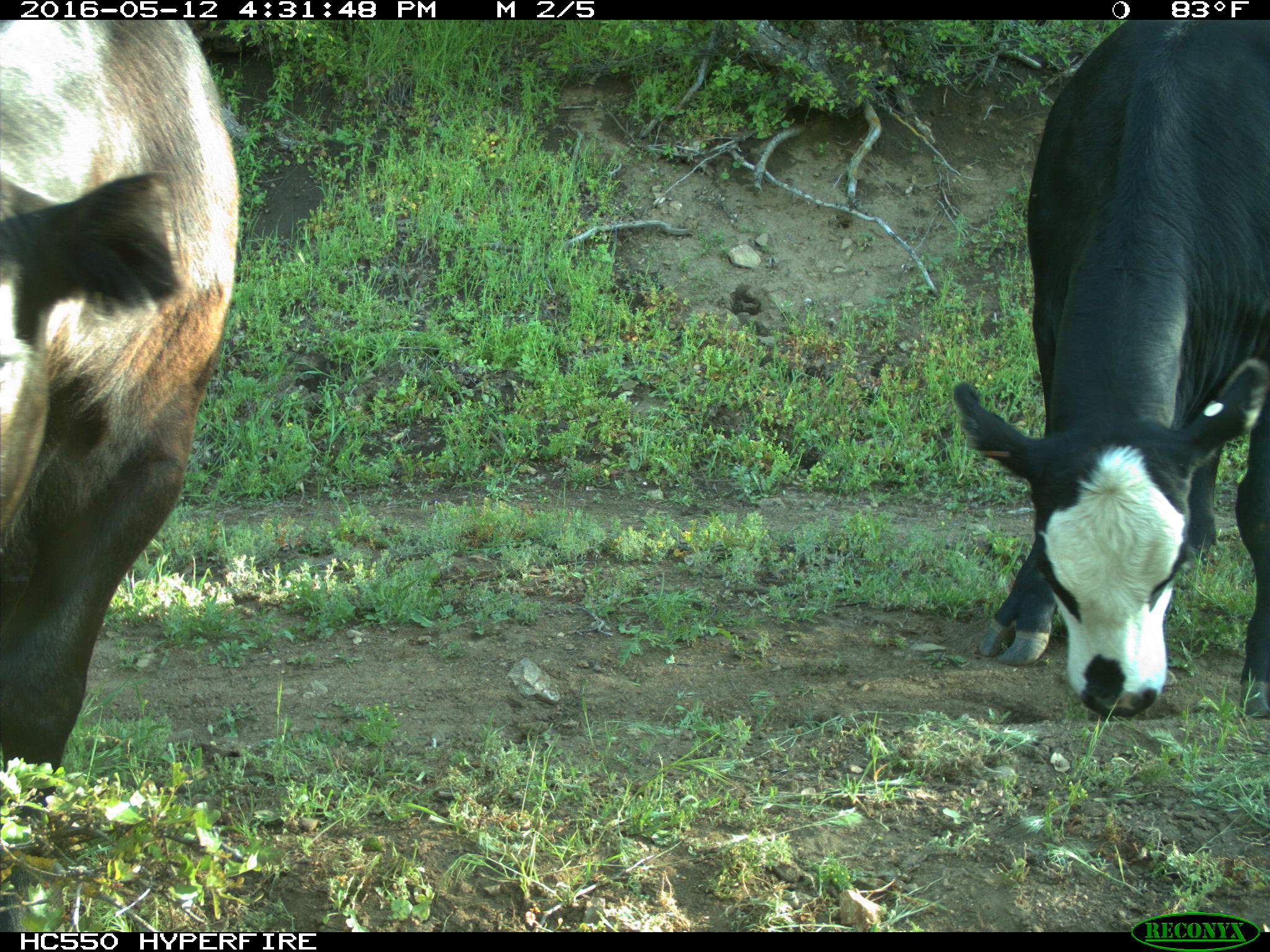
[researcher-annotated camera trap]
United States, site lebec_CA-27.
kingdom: Animalia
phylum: Chordata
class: Mammalia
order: Artiodactyla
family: Bovidae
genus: Bos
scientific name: Bos taurus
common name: domestic cow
Bos taurus (domestic cow).